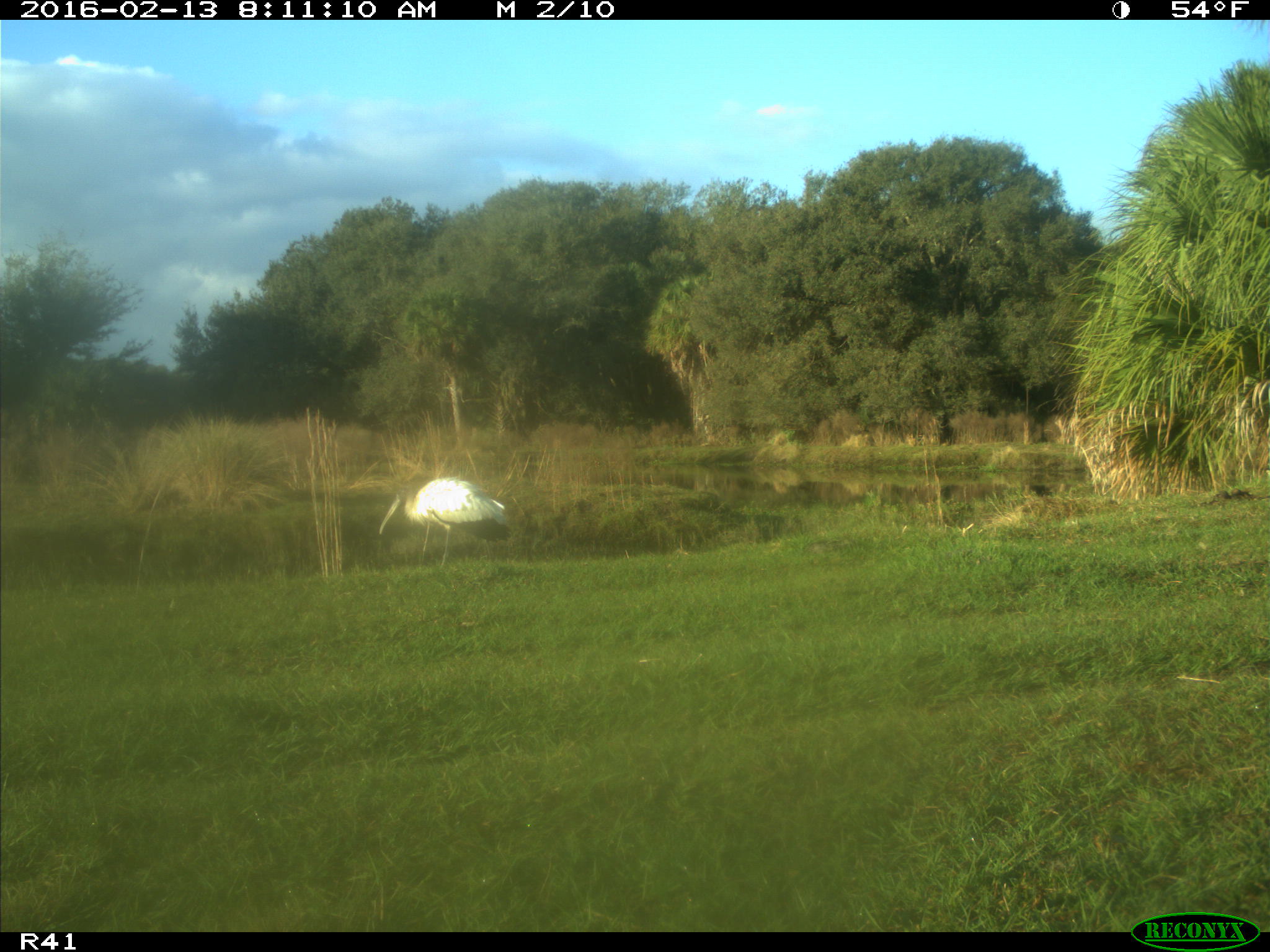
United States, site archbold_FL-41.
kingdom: Animalia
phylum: Chordata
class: Aves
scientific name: Aves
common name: birds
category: unidentified bird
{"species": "unidentified bird (birds) (Aves)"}